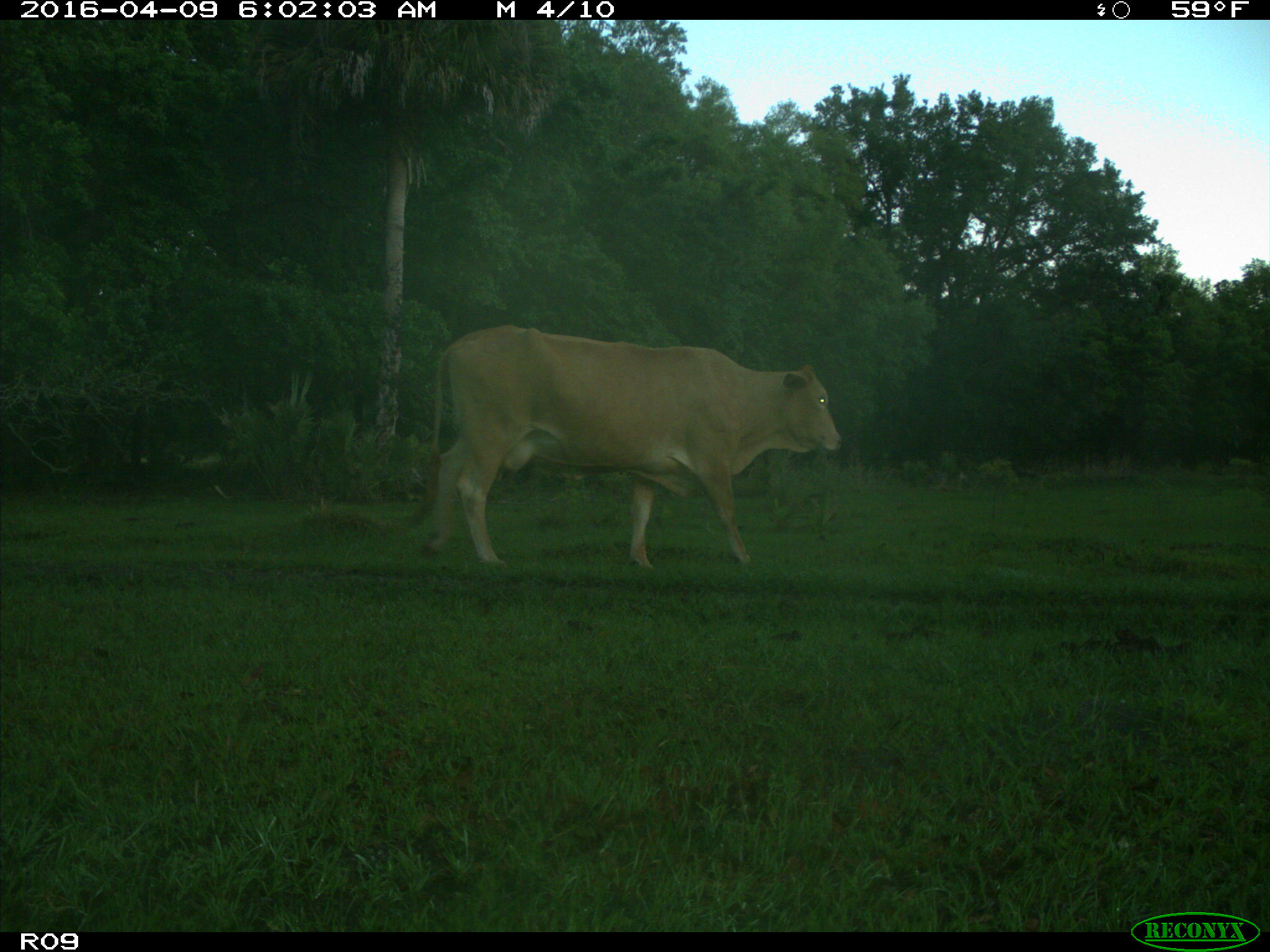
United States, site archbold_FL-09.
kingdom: Animalia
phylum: Chordata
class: Mammalia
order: Artiodactyla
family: Bovidae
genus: Bos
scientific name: Bos taurus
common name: domestic cow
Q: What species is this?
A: Bos taurus (domestic cow).